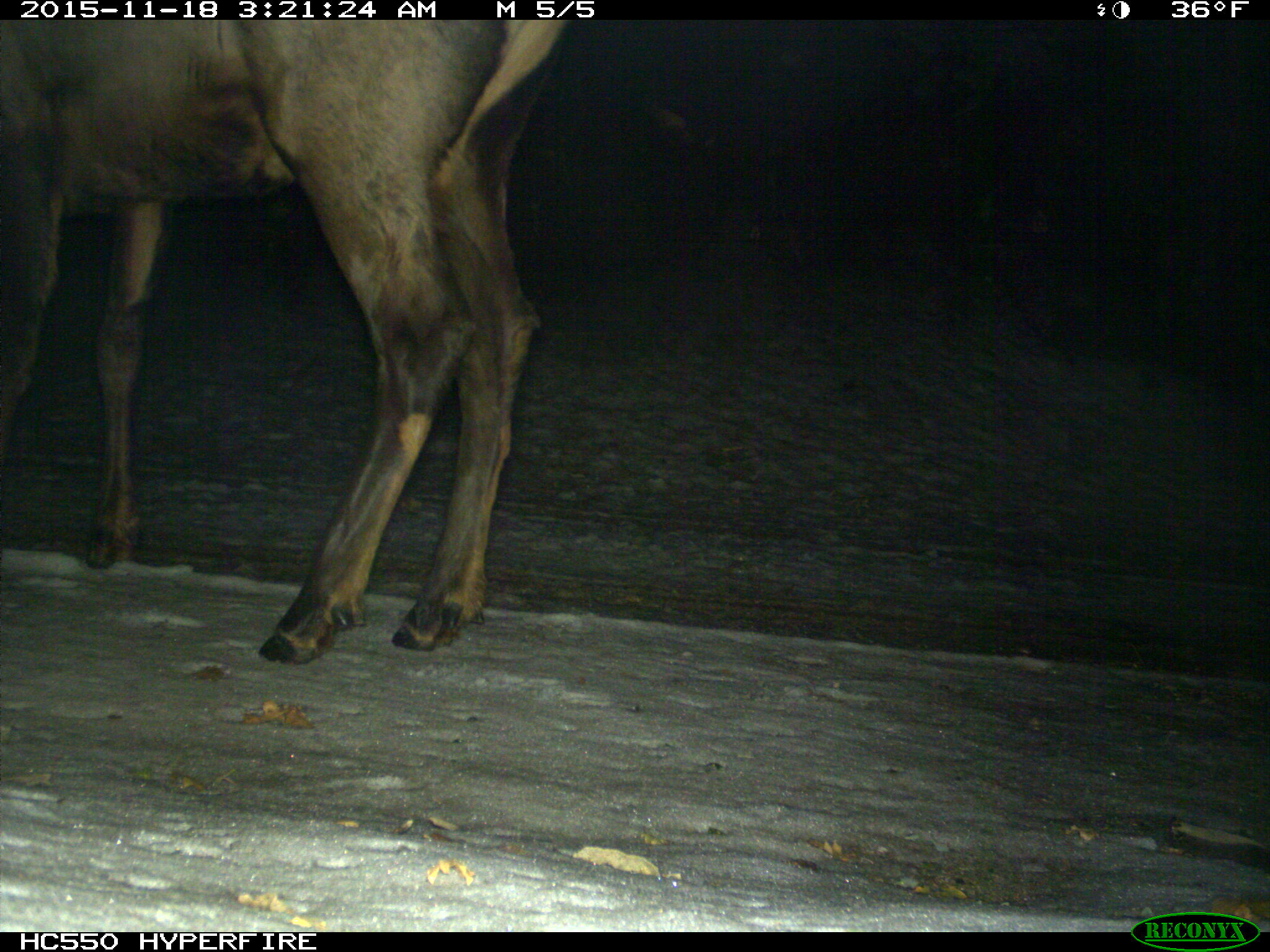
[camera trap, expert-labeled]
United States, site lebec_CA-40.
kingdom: Animalia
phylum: Chordata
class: Mammalia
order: Artiodactyla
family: Cervidae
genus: Cervus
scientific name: Cervus canadensis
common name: elk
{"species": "Cervus canadensis (elk)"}